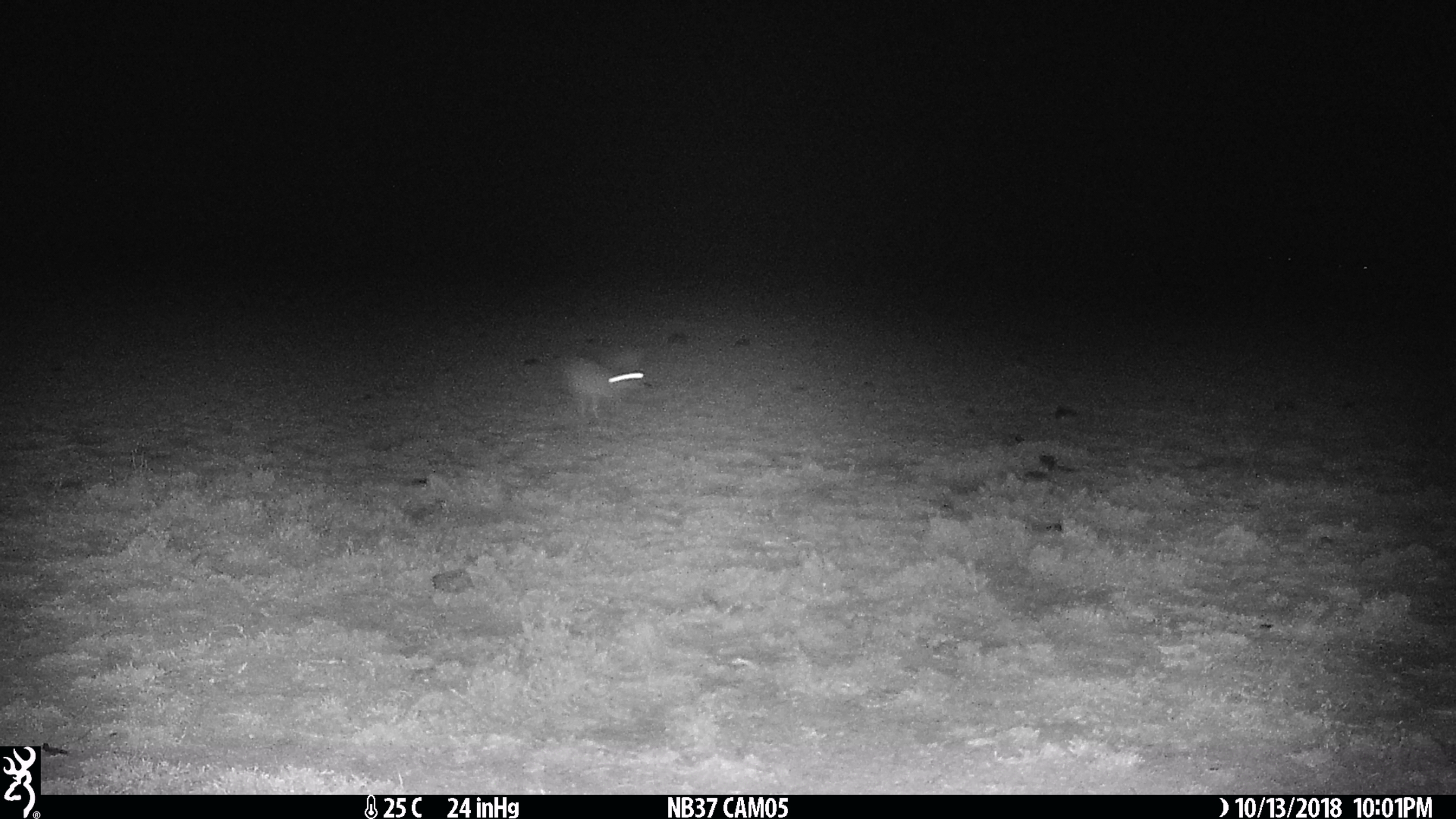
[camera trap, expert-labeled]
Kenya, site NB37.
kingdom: Animalia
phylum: Chordata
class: Mammalia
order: Lagomorpha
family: Leporidae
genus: Lepus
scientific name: Lepus capensis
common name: cape hare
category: hare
Hare (cape hare) (Lepus capensis).